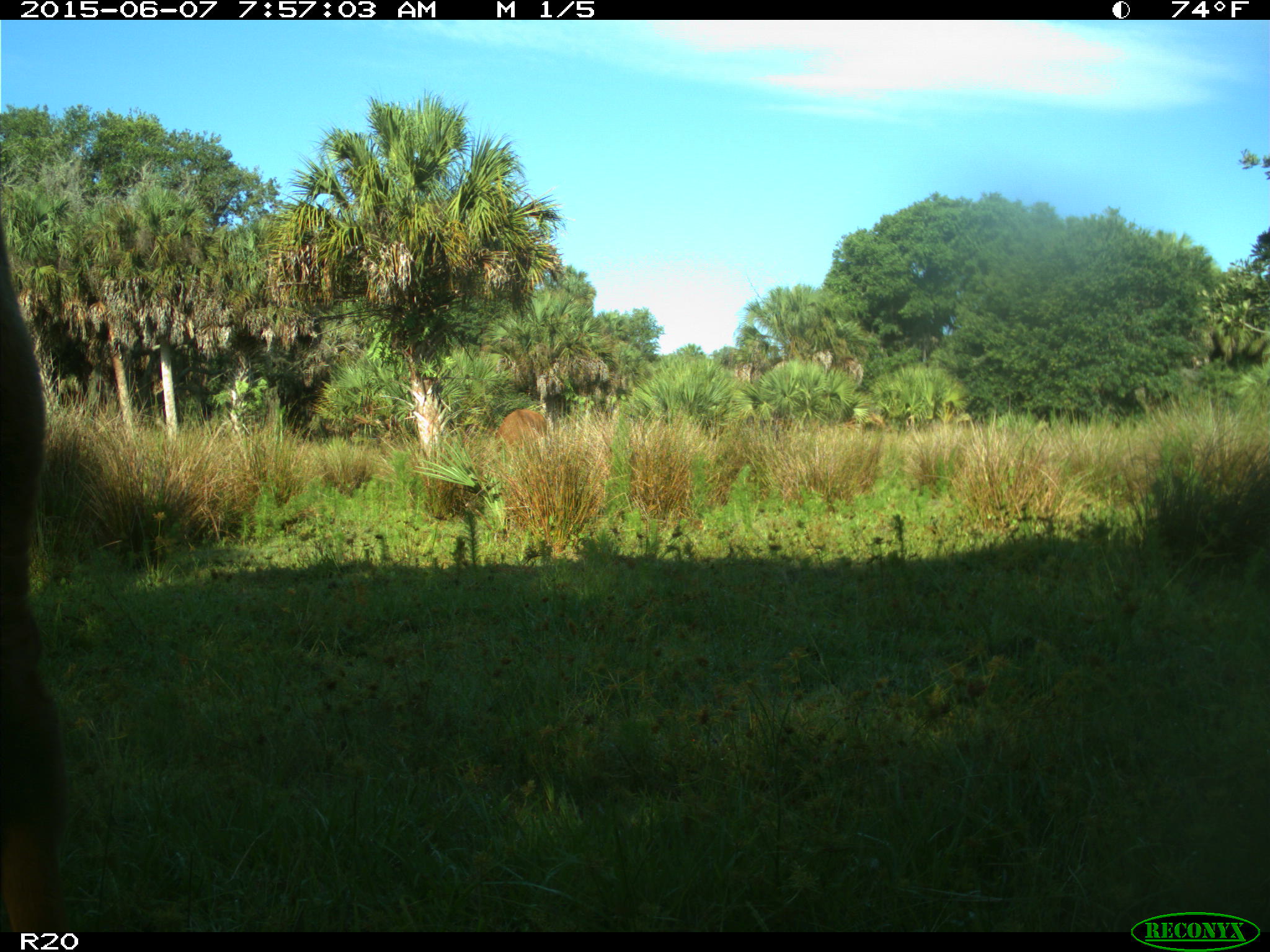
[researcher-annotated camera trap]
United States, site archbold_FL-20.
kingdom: Animalia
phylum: Chordata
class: Mammalia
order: Artiodactyla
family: Bovidae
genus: Bos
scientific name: Bos taurus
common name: domestic cow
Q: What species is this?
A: Bos taurus (domestic cow).